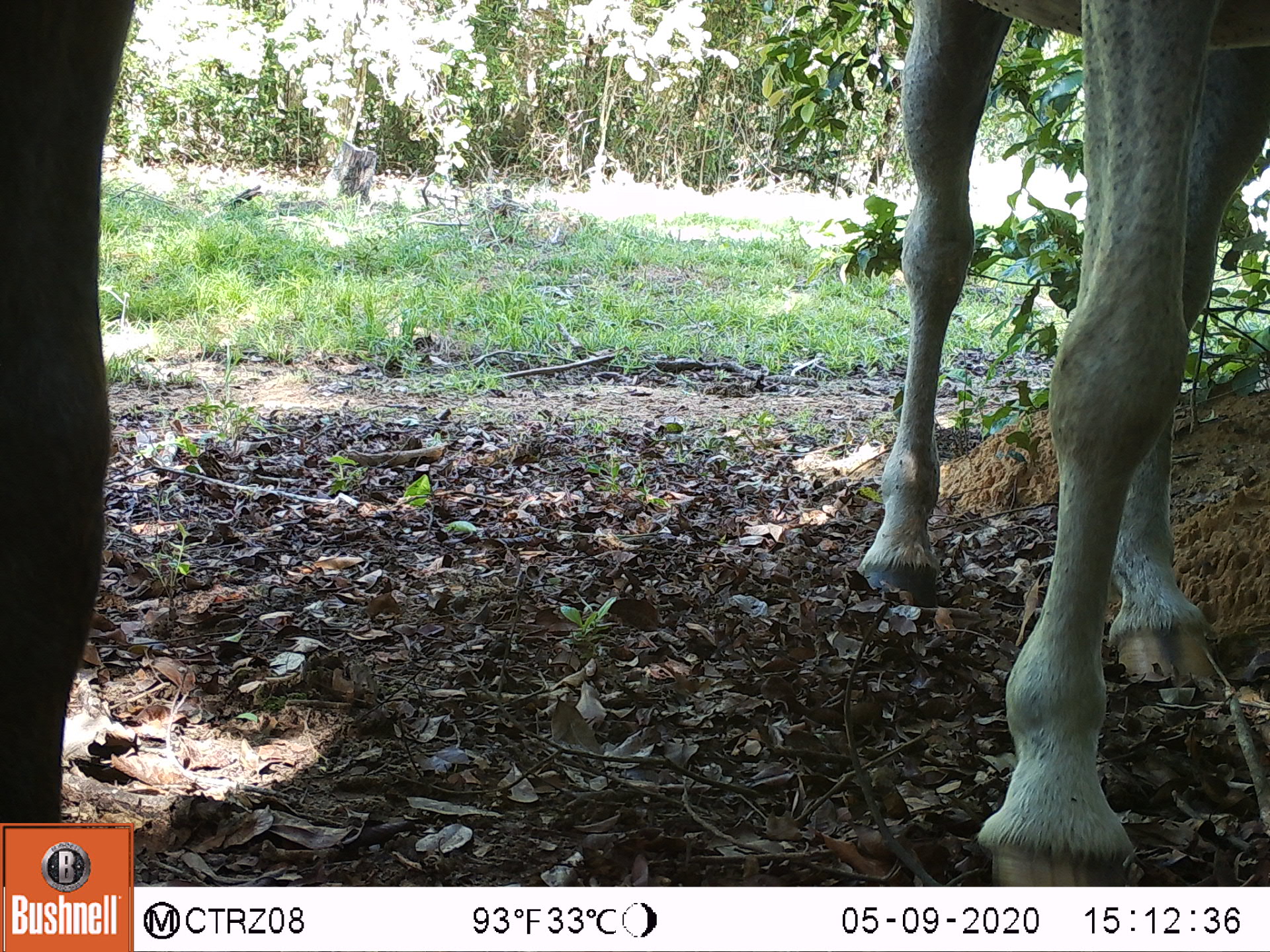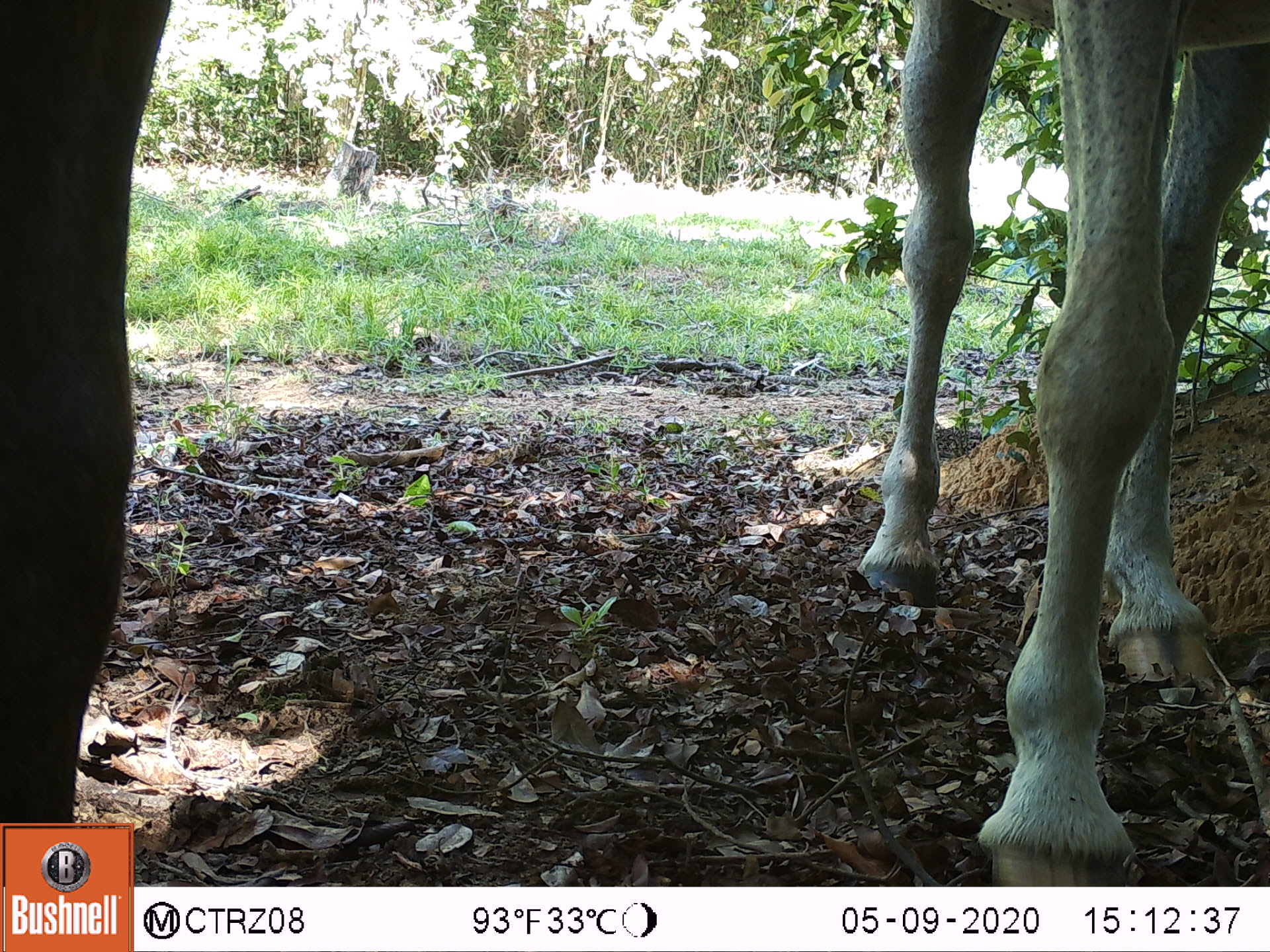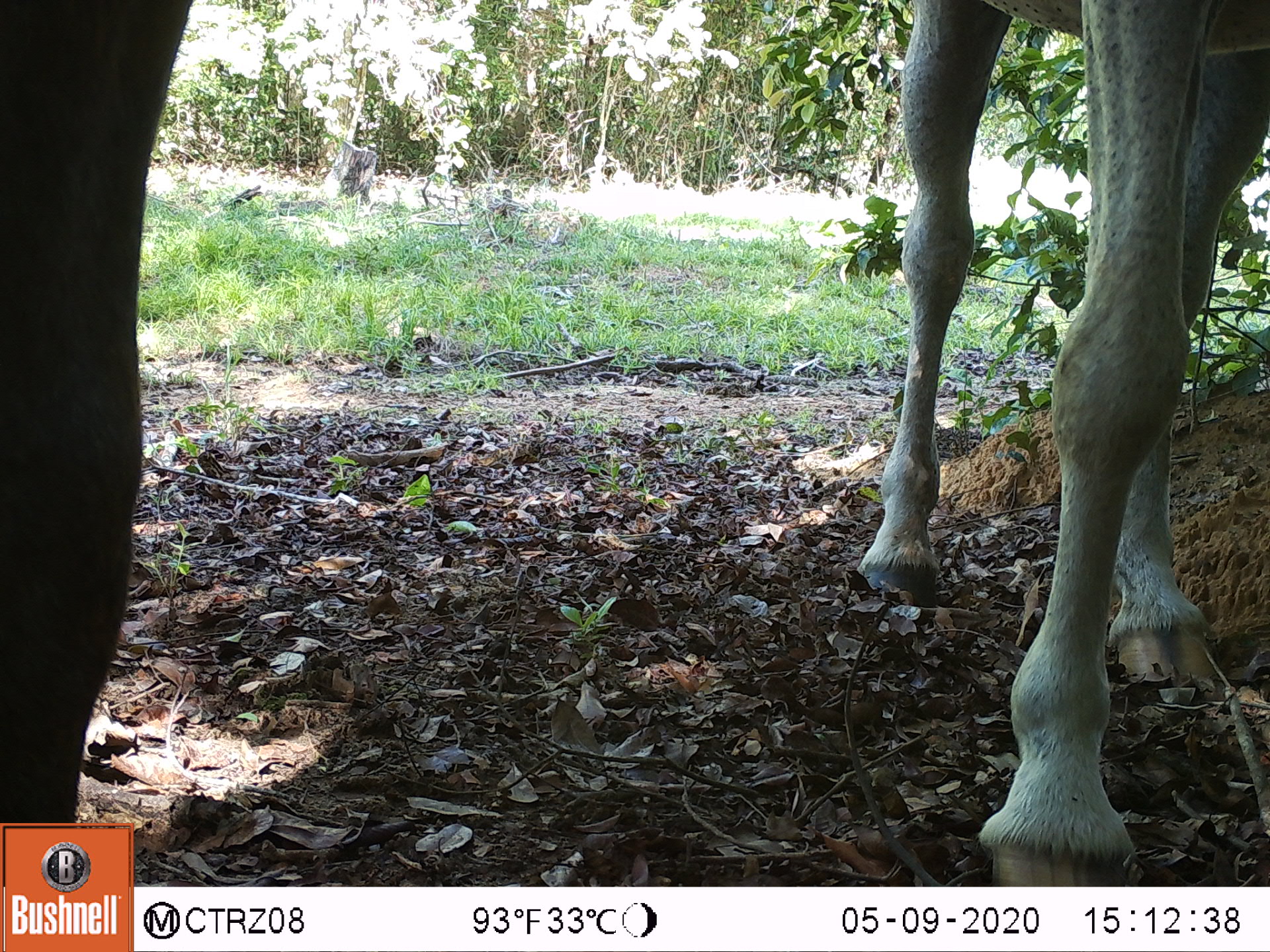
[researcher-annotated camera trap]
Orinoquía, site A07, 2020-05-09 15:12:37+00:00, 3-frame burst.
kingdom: Animalia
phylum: Chordata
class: Mammalia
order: Perissodactyla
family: Equidae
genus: Equus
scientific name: Equus caballus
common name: domestic horse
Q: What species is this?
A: Domestic horse (Equus caballus).